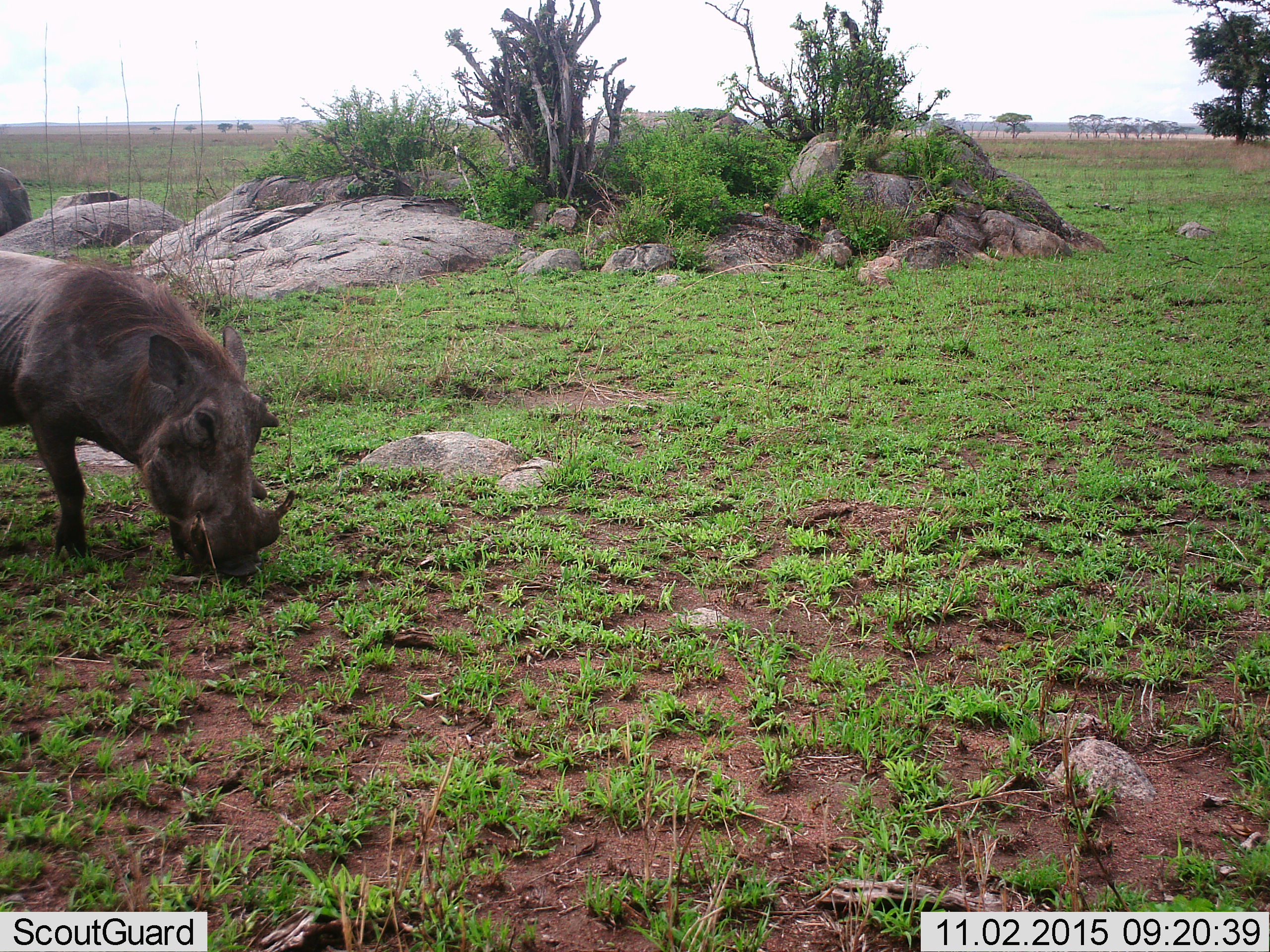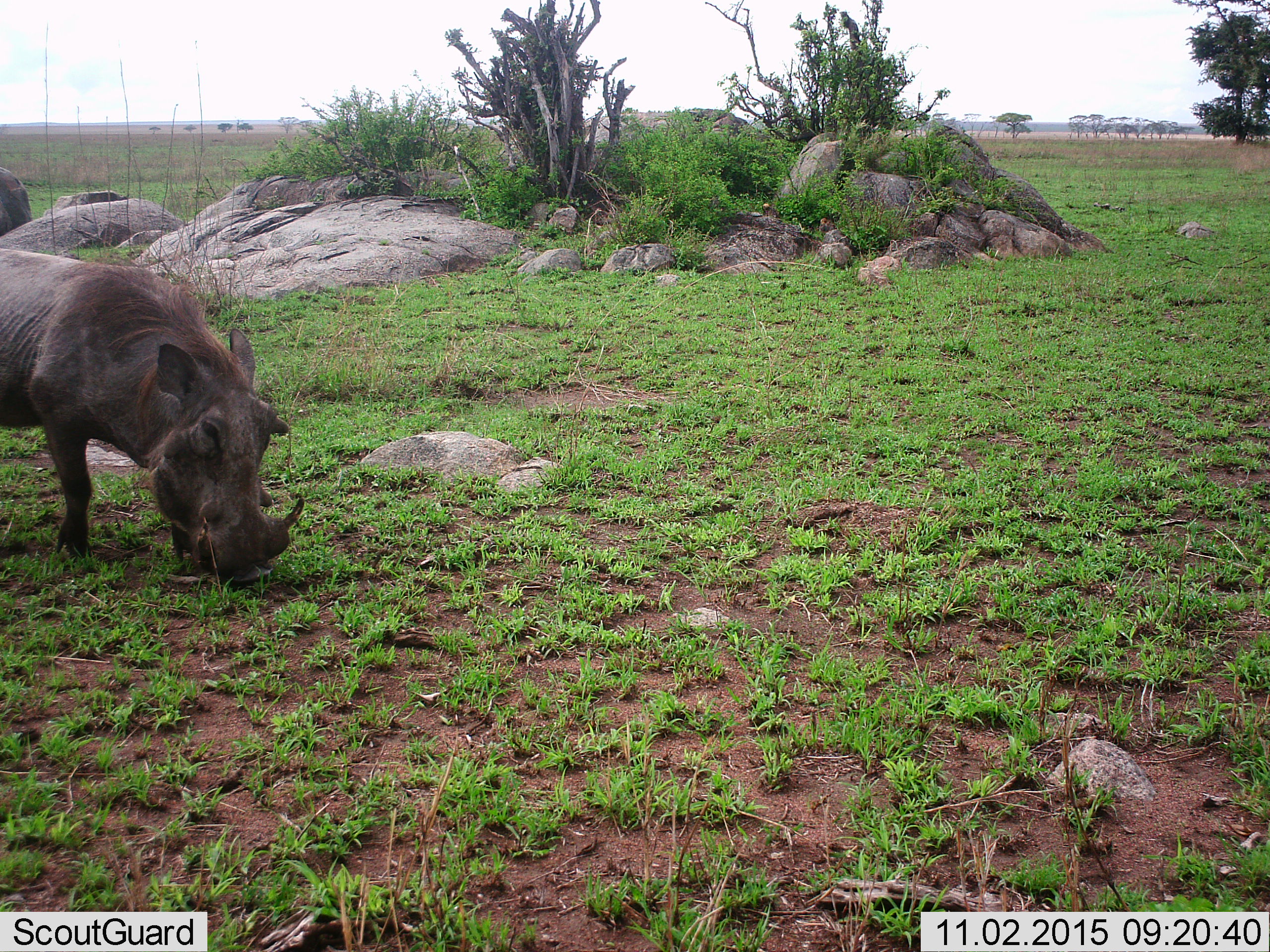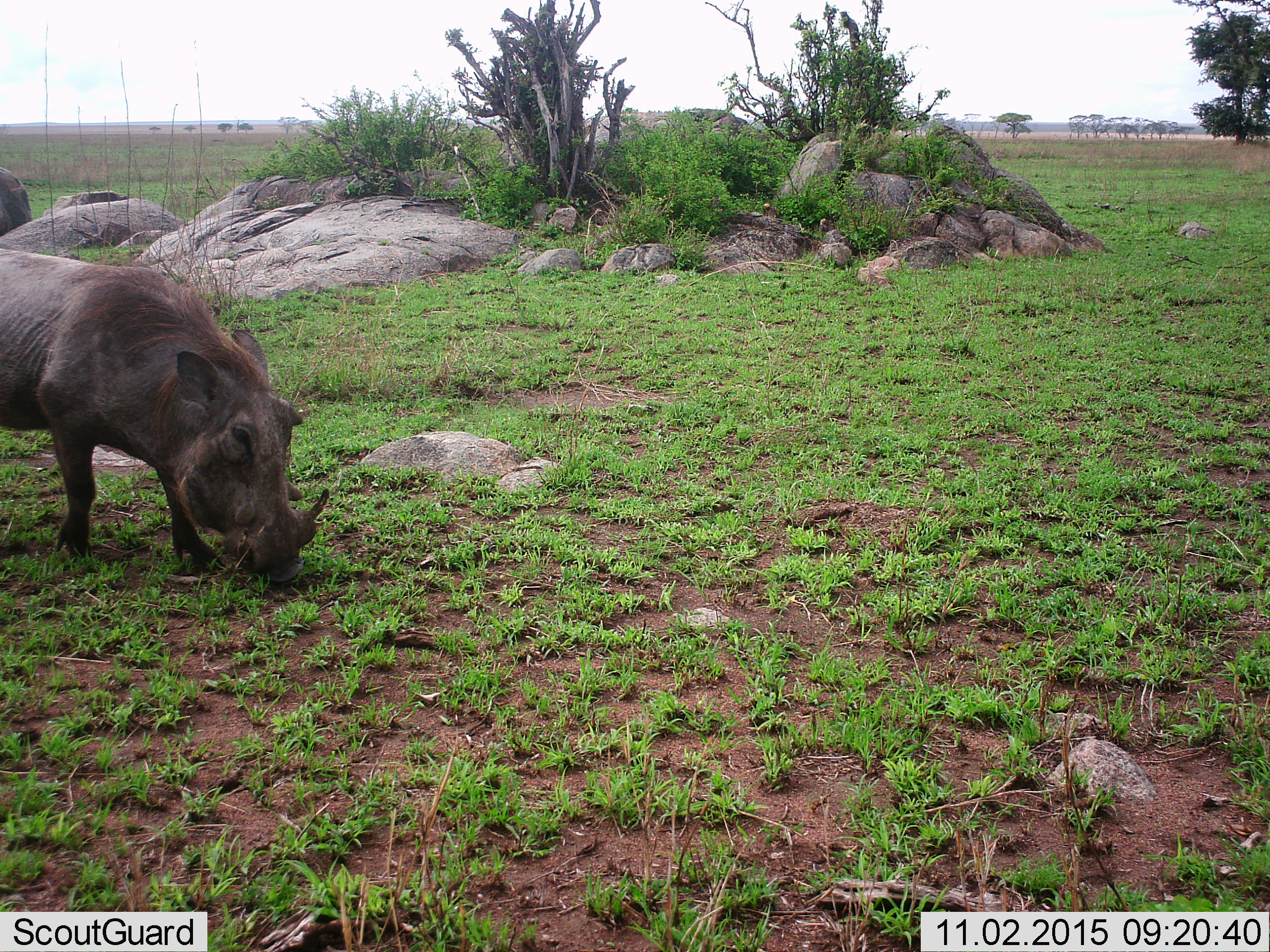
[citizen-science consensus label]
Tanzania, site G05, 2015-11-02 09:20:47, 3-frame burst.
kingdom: Animalia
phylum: Chordata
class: Mammalia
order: Artiodactyla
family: Suidae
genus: Phacochoerus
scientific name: Phacochoerus africanus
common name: warthog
Warthog (Phacochoerus africanus), count 1. Behavior (volunteer vote fractions): standing 0%, resting 0%, moving 22%, interacting 0%. Young present (vote fraction): 0%. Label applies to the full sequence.